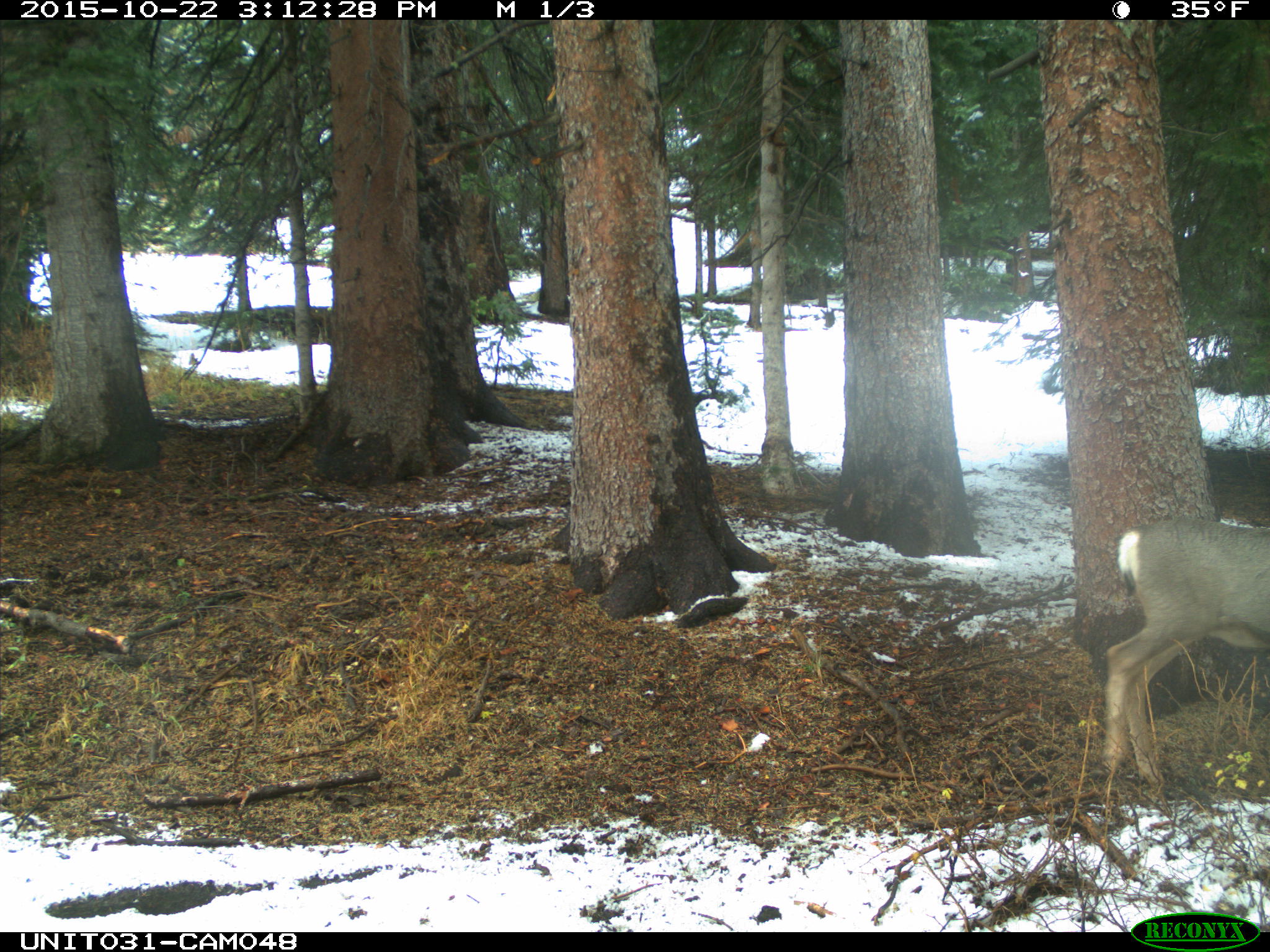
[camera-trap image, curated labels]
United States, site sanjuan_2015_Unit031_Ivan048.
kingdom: Animalia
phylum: Chordata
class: Mammalia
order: Artiodactyla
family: Cervidae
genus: Odocoileus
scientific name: Odocoileus hemionus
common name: mule deer